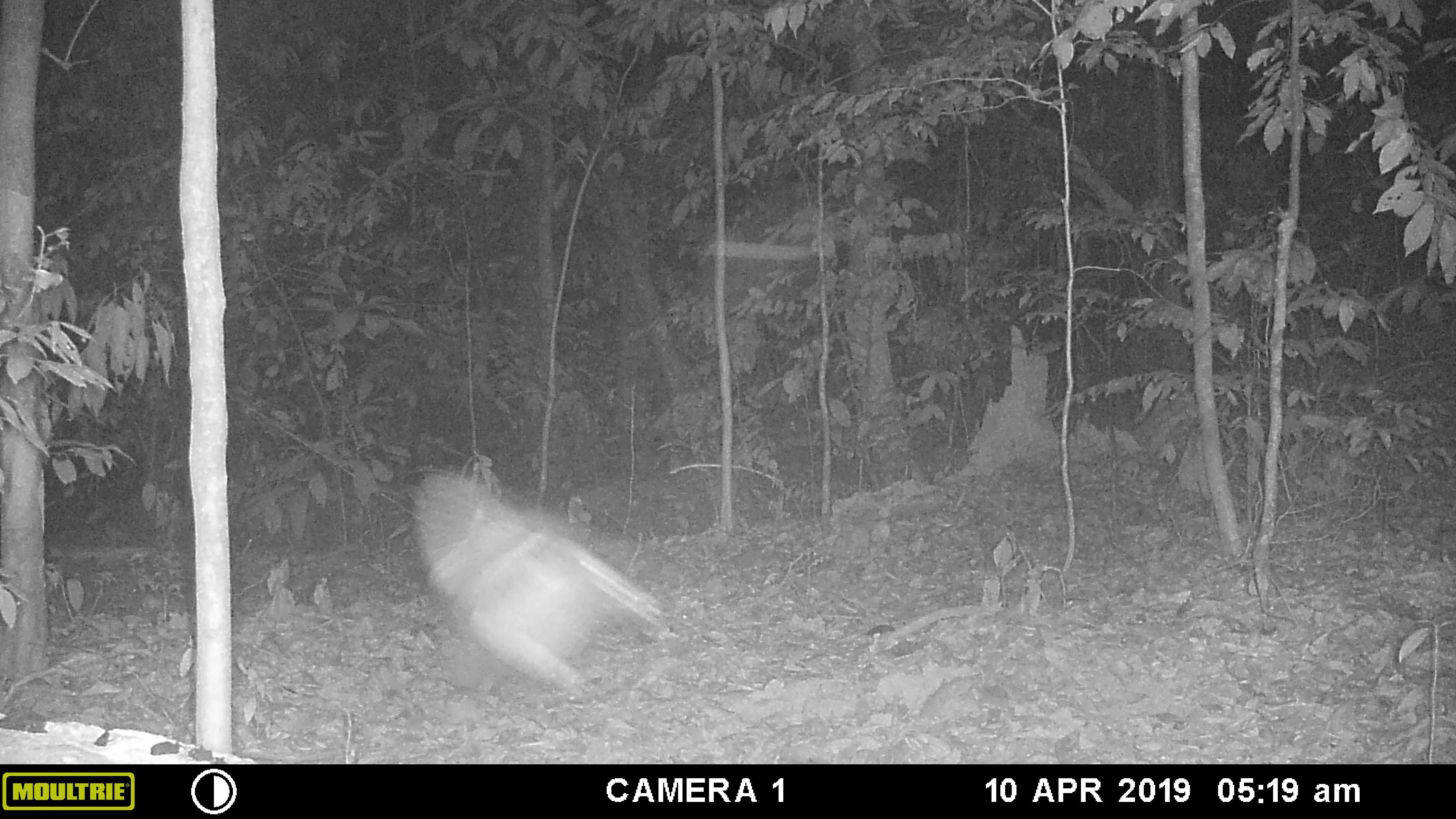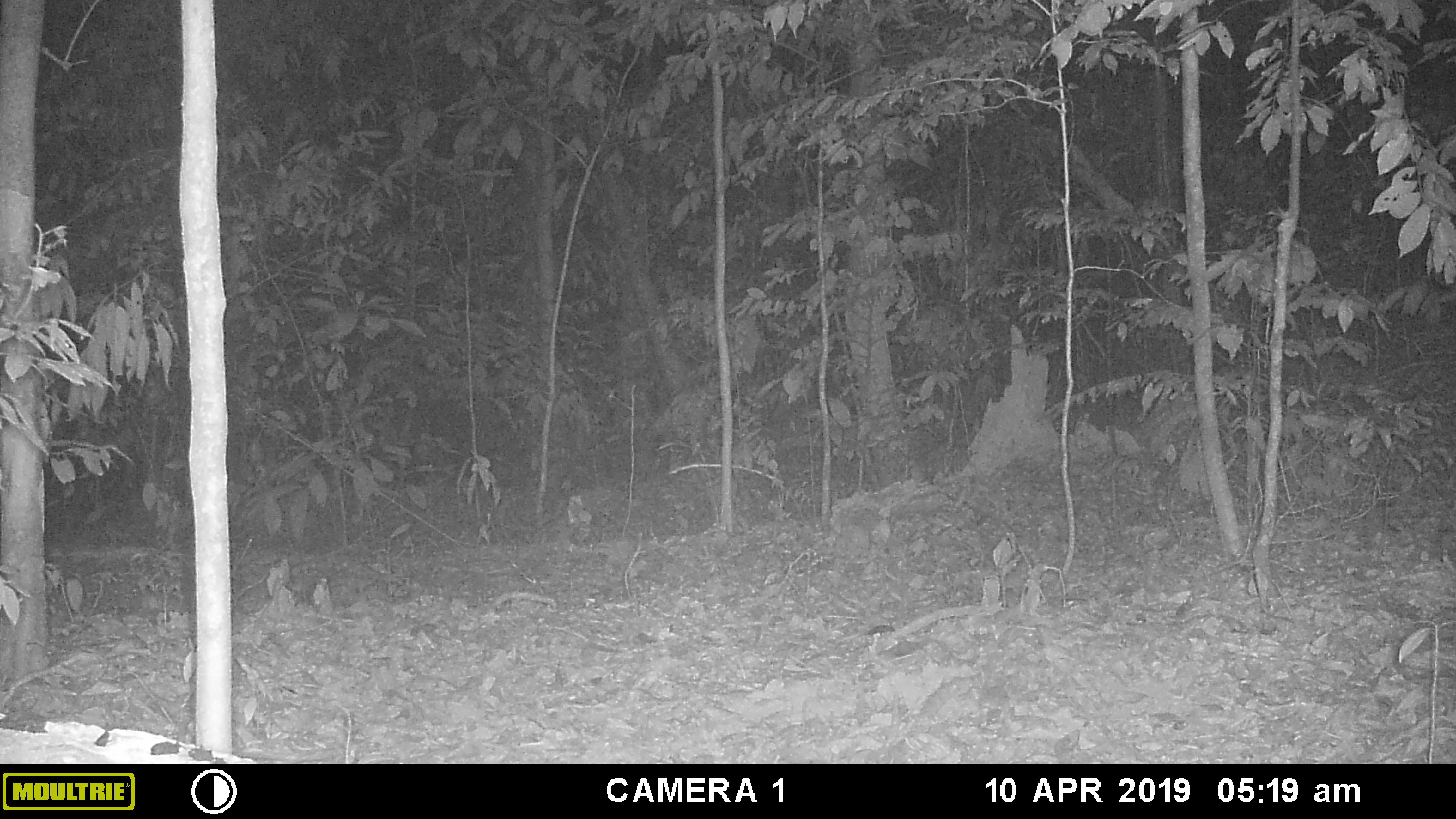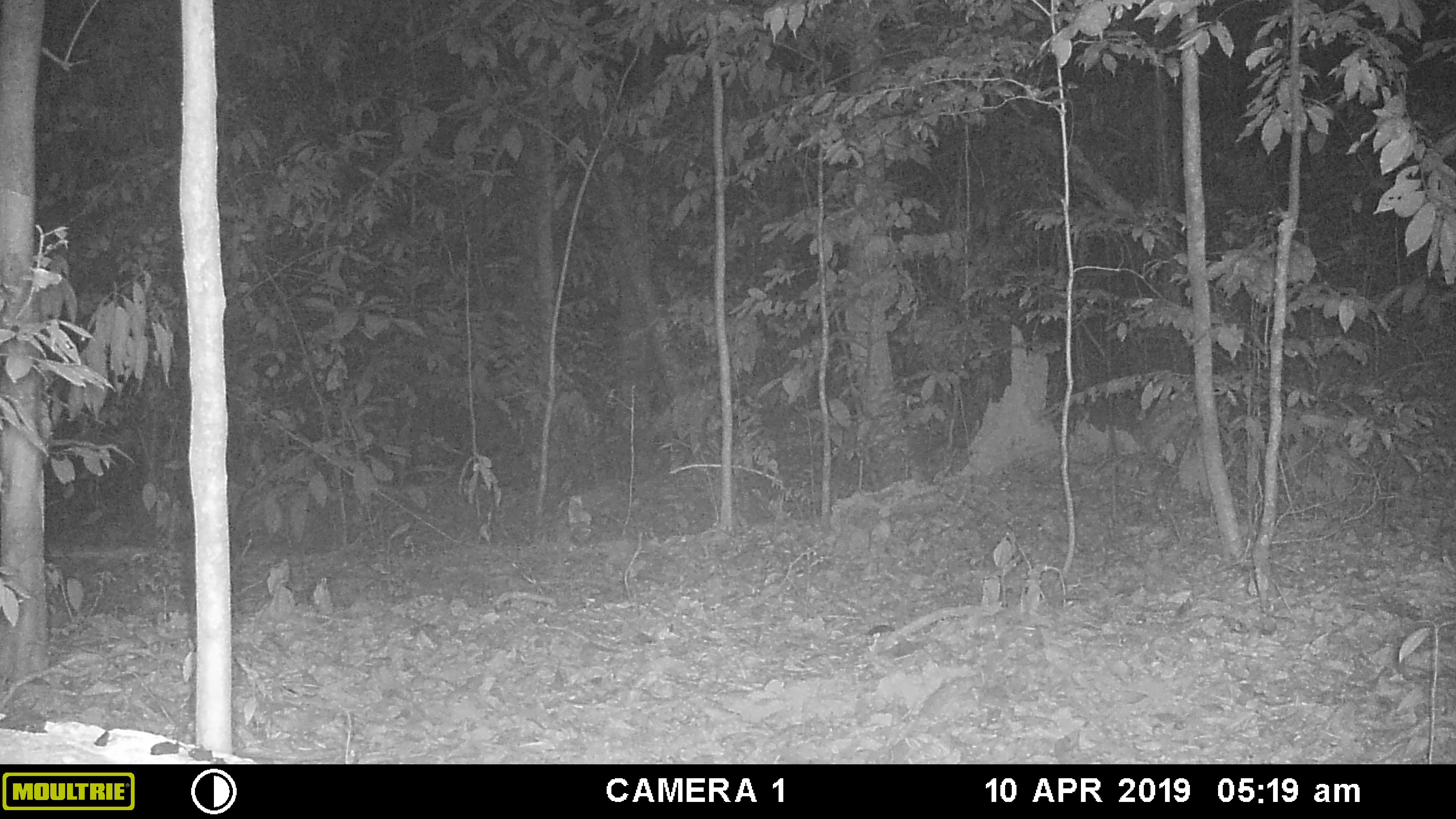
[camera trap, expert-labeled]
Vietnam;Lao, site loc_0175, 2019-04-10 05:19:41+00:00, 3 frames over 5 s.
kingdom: Animalia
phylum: Chordata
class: Aves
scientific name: Aves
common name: bird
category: unidentified bird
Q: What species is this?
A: Unidentified bird (bird) (Aves).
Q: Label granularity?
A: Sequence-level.